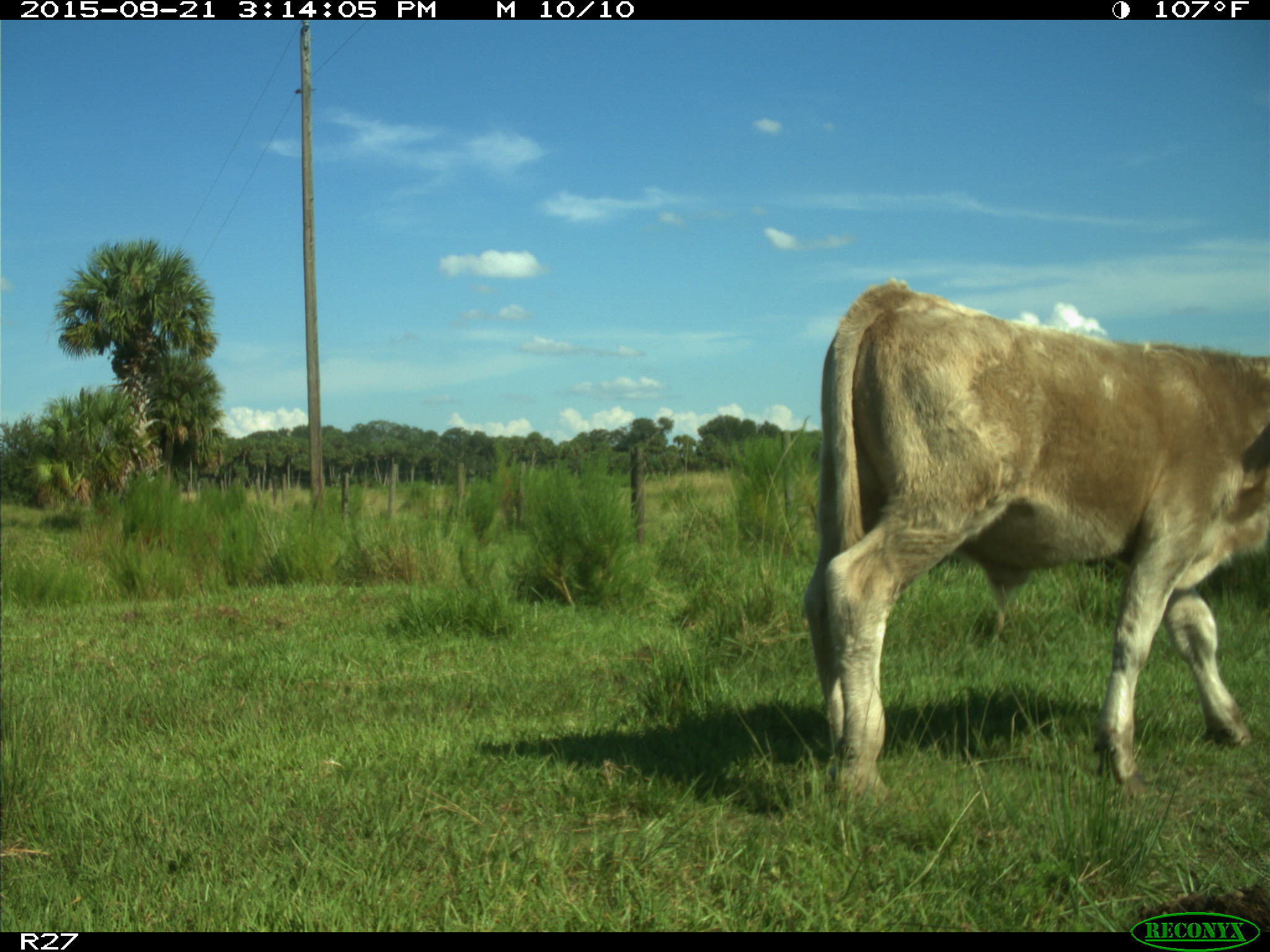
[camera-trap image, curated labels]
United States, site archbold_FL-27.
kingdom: Animalia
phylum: Chordata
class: Mammalia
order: Artiodactyla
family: Bovidae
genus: Bos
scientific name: Bos taurus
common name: domestic cow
Bos taurus (domestic cow).